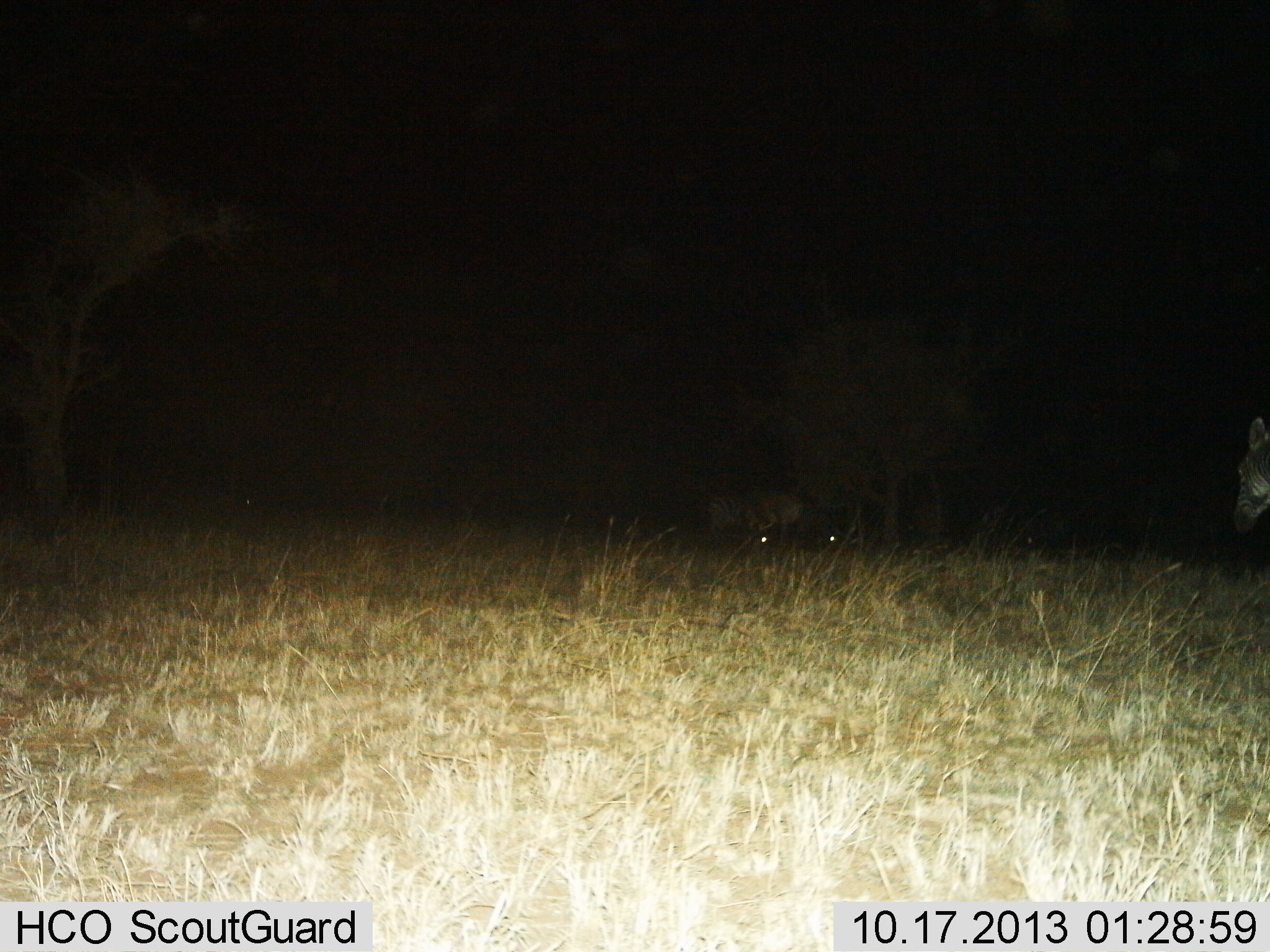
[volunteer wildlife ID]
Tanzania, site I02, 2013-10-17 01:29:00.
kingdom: Animalia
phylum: Chordata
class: Mammalia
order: Artiodactyla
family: Bovidae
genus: Connochaetes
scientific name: Connochaetes taurinus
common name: blue wildebeest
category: wildebeest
Wildebeest (blue wildebeest) (Connochaetes taurinus), count 1. Behavior (volunteer vote fractions): standing 33%, resting 0%, moving 56%, interacting 0%. Young present (vote fraction): 0%. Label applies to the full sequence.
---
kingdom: Animalia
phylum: Chordata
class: Mammalia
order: Perissodactyla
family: Equidae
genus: Equus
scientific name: Equus quagga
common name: plains zebra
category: zebra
Zebra (plains zebra) (Equus quagga), count 1. Behavior (volunteer vote fractions): standing 58%, resting 0%, moving 42%, interacting 0%. Young present (vote fraction): 0%. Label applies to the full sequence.